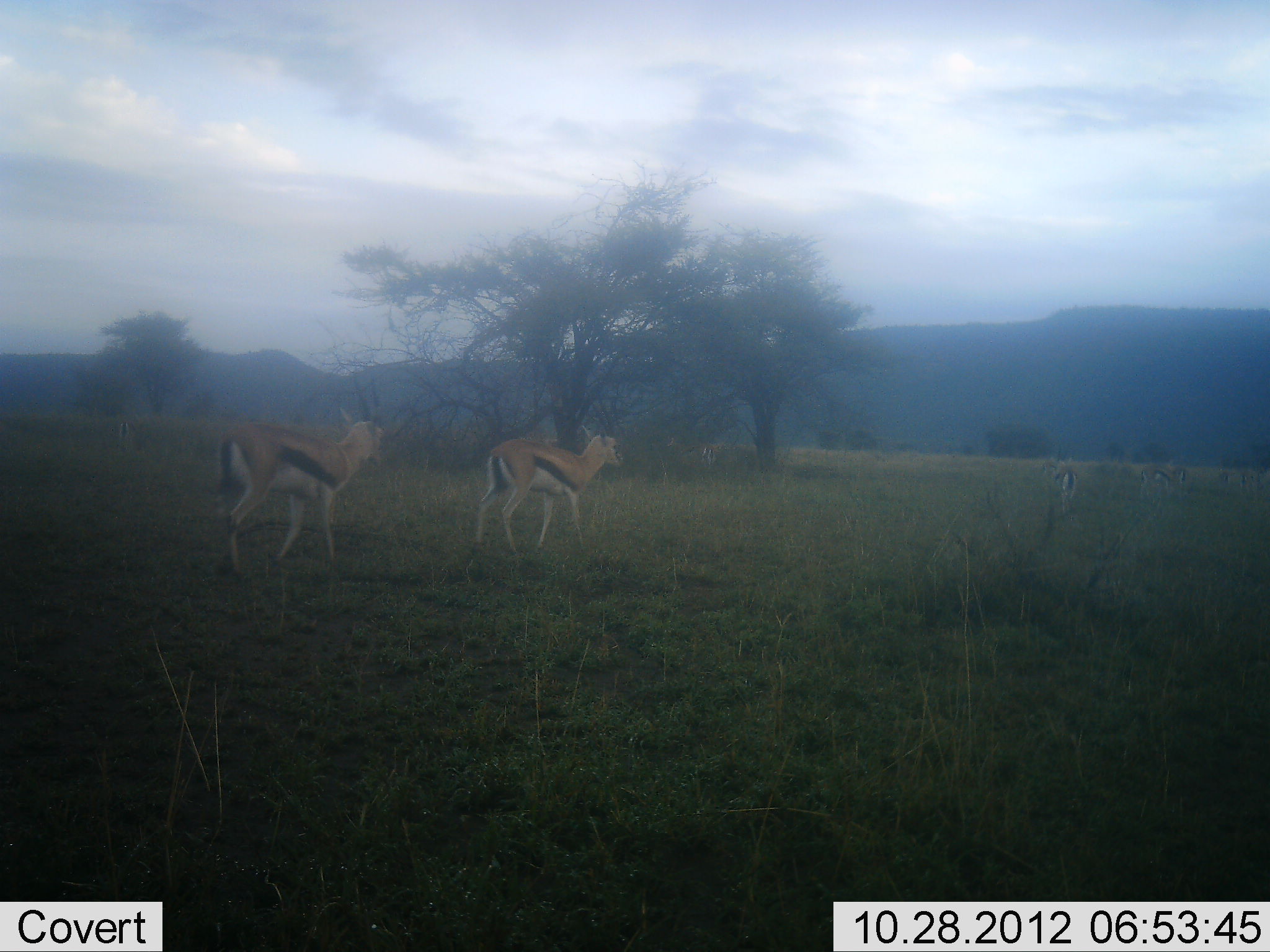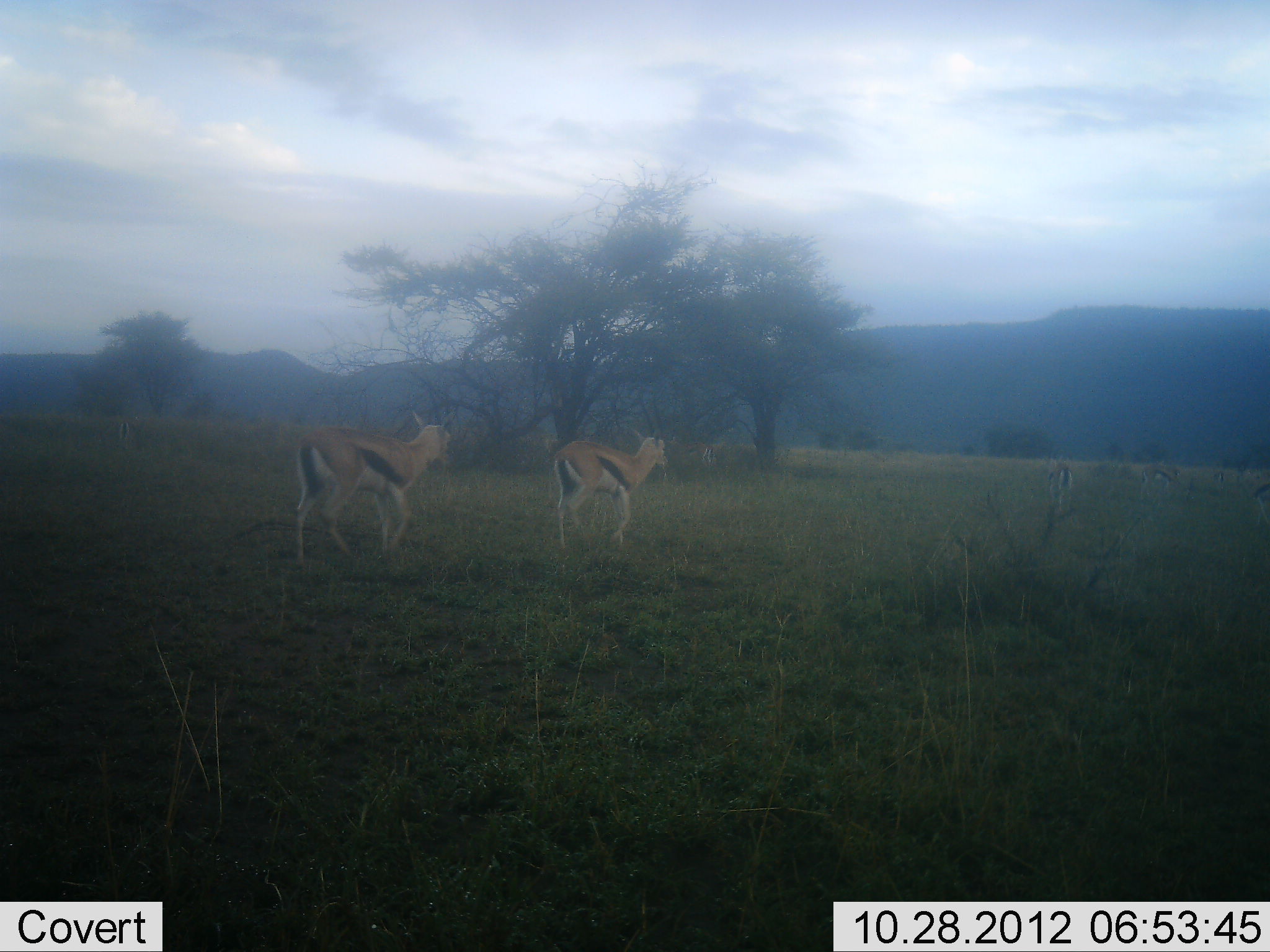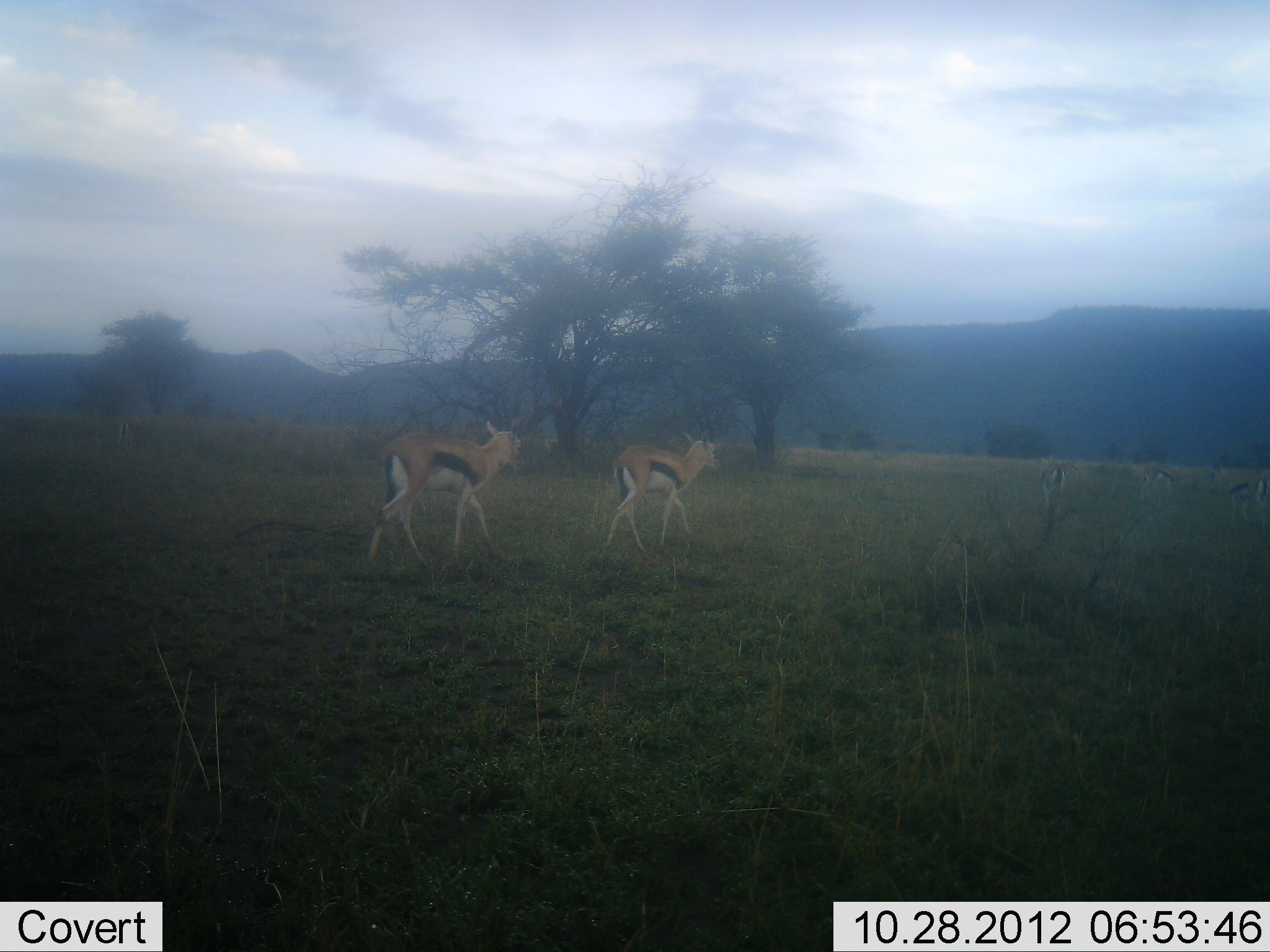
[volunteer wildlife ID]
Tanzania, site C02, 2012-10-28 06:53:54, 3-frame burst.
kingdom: Animalia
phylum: Chordata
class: Mammalia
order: Artiodactyla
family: Bovidae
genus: Eudorcas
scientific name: Eudorcas thomsonii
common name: thomson's gazelle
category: gazellethomsons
Gazellethomsons (thomson's gazelle) (Eudorcas thomsonii), count 2. Behavior (volunteer vote fractions): standing 20%, resting 0%, moving 90%, interacting 0%. Young present (vote fraction): 0%. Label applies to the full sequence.